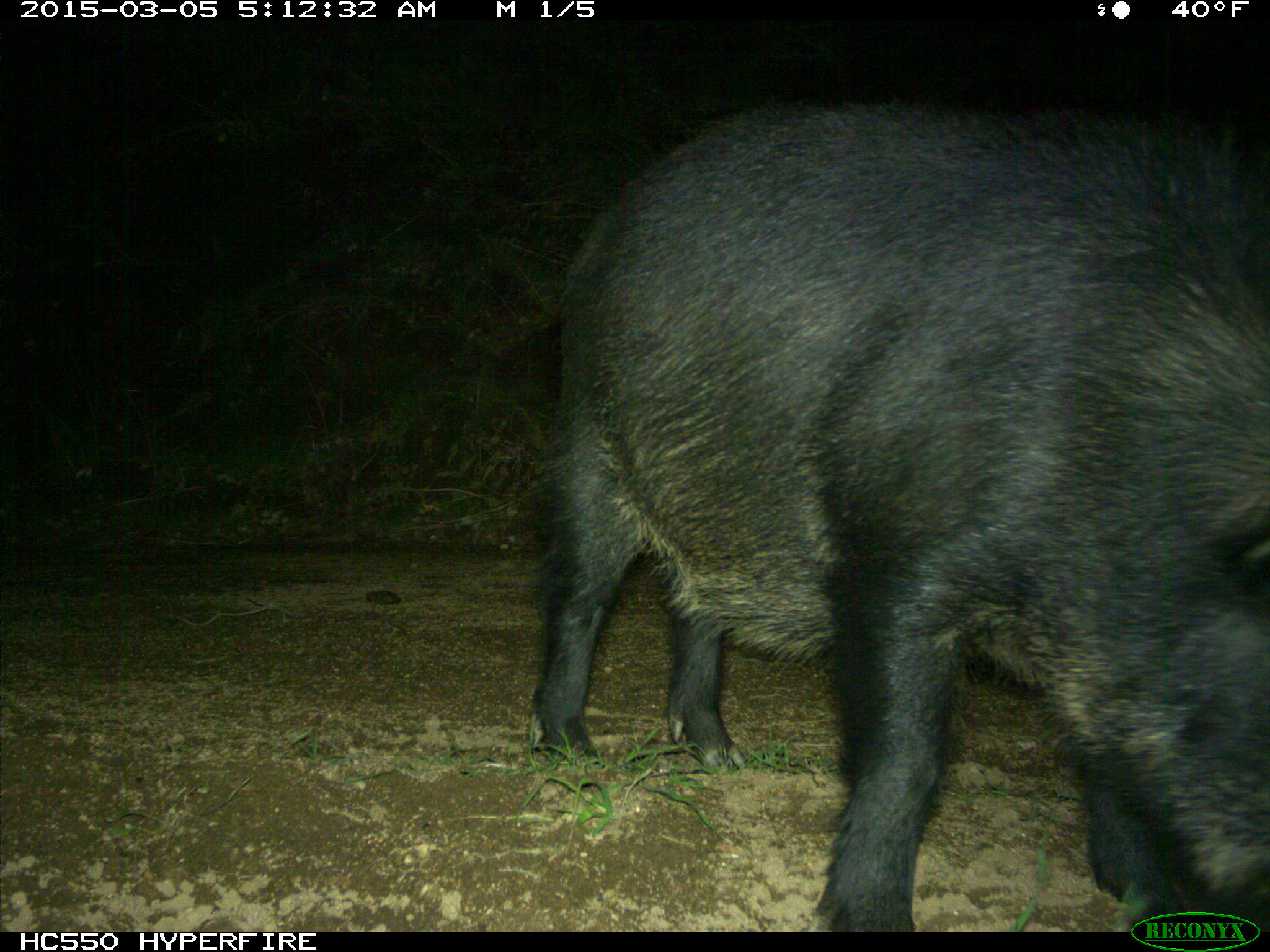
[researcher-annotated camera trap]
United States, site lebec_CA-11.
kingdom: Animalia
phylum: Chordata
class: Mammalia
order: Artiodactyla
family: Suidae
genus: Sus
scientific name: Sus scrofa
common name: wild boar